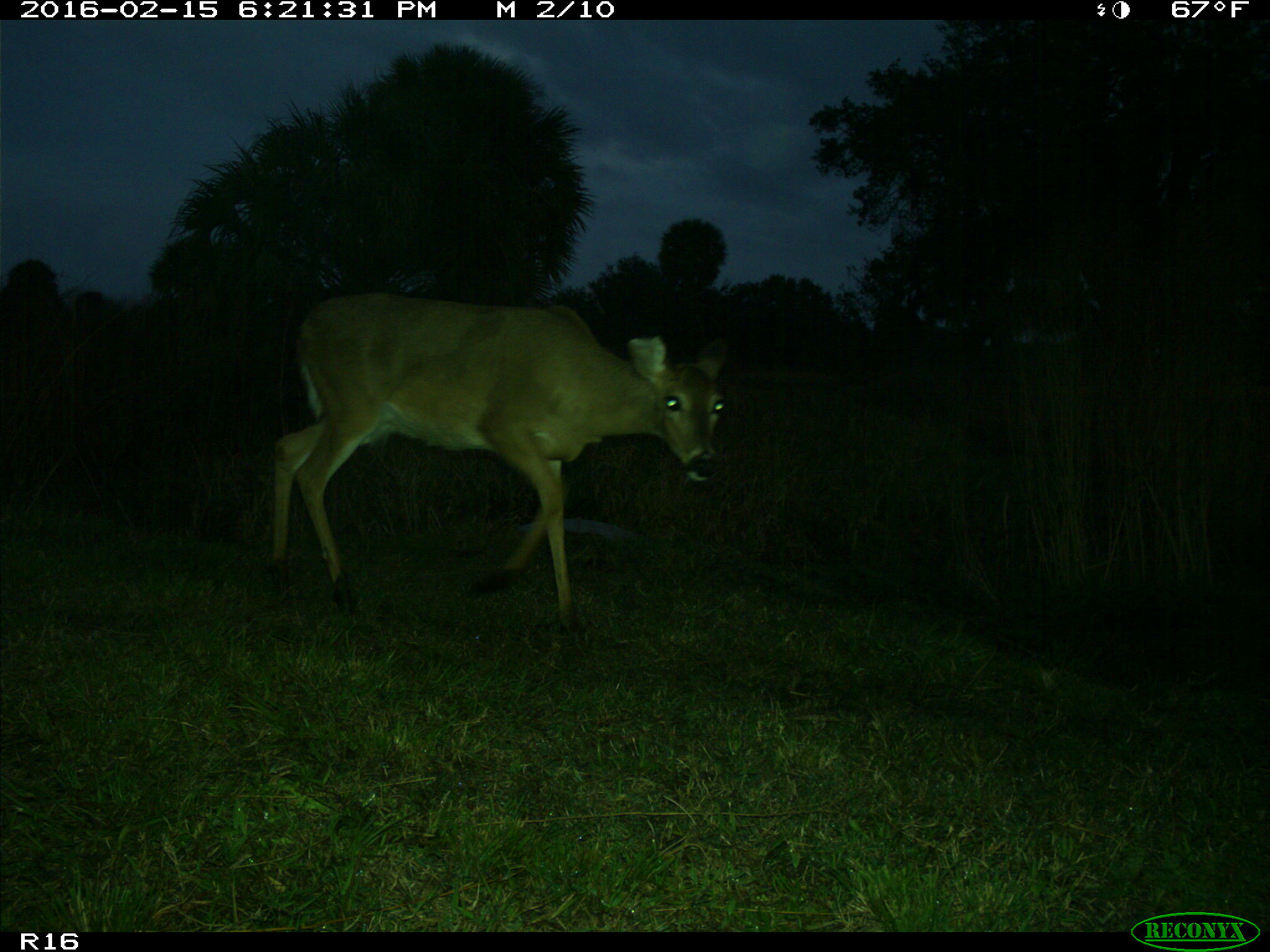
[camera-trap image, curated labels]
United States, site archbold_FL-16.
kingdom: Animalia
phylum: Chordata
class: Mammalia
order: Artiodactyla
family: Cervidae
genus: Odocoileus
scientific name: Odocoileus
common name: deer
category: unidentified deer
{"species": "unidentified deer (deer) (Odocoileus)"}